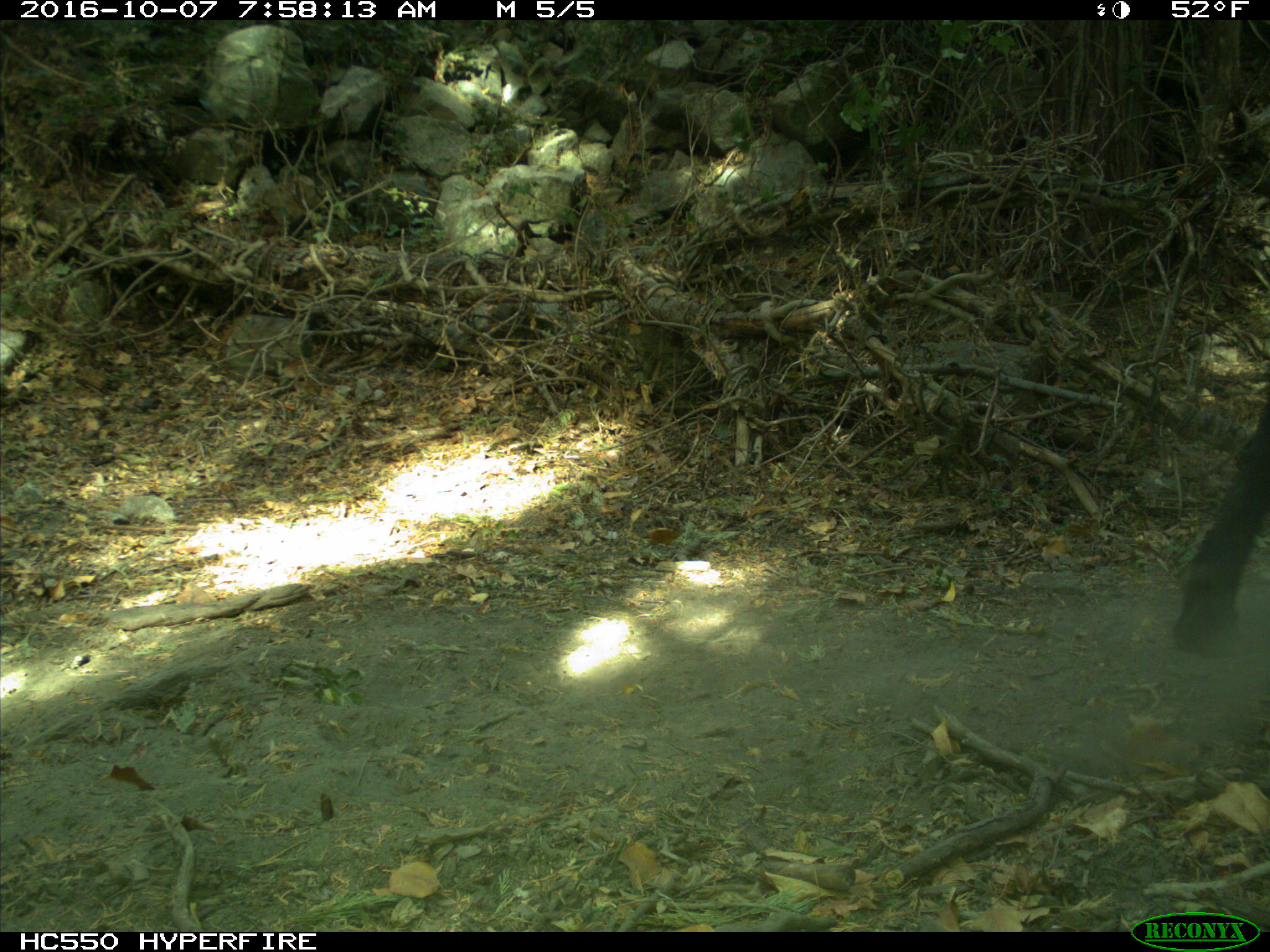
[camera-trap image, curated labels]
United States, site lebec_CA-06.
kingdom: Animalia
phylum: Chordata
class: Mammalia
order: Artiodactyla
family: Bovidae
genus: Bos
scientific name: Bos taurus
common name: domestic cow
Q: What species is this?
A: Bos taurus (domestic cow).